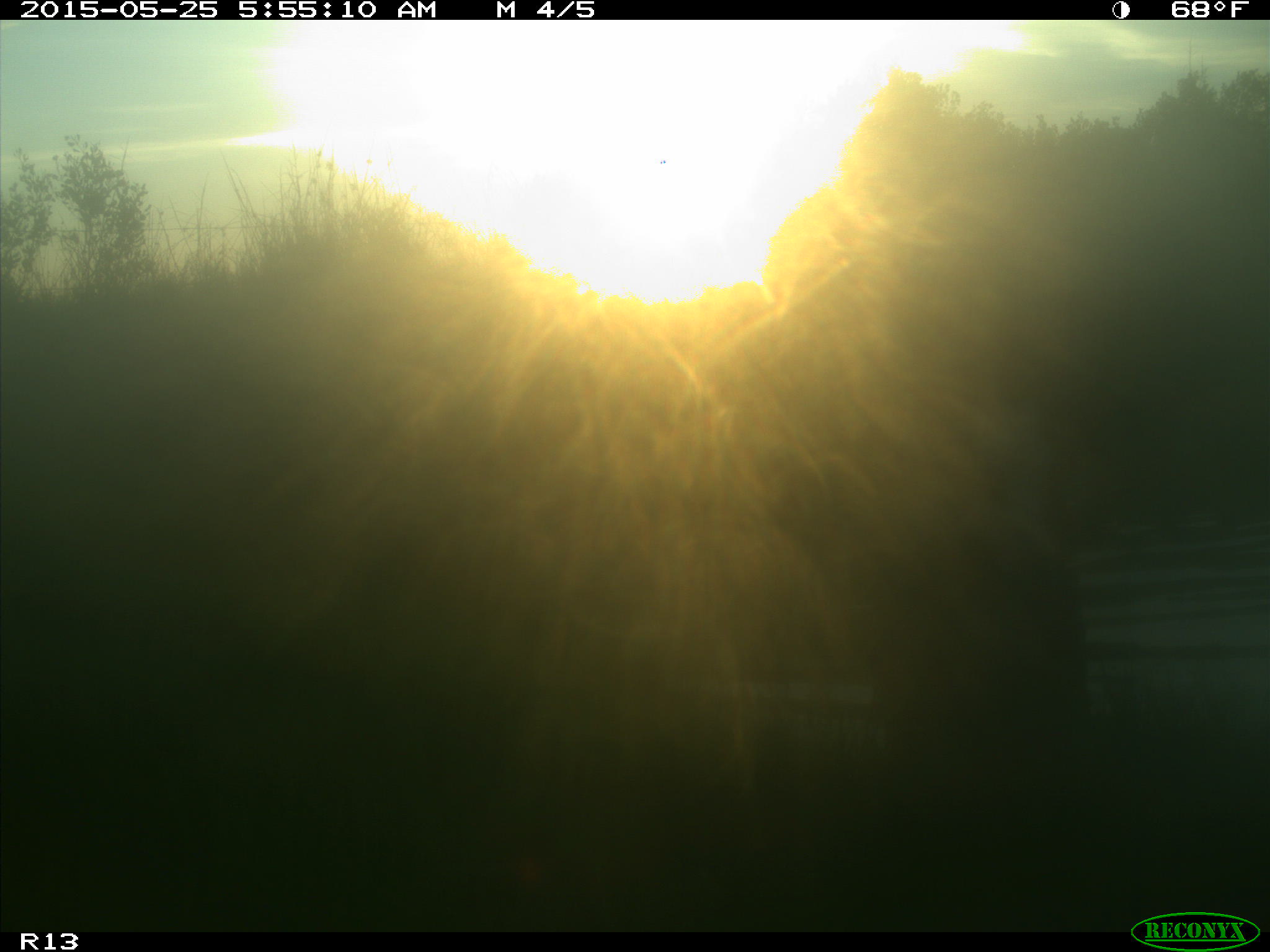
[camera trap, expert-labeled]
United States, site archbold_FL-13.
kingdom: Animalia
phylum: Chordata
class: Mammalia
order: Artiodactyla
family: Bovidae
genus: Bos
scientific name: Bos taurus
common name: domestic cow